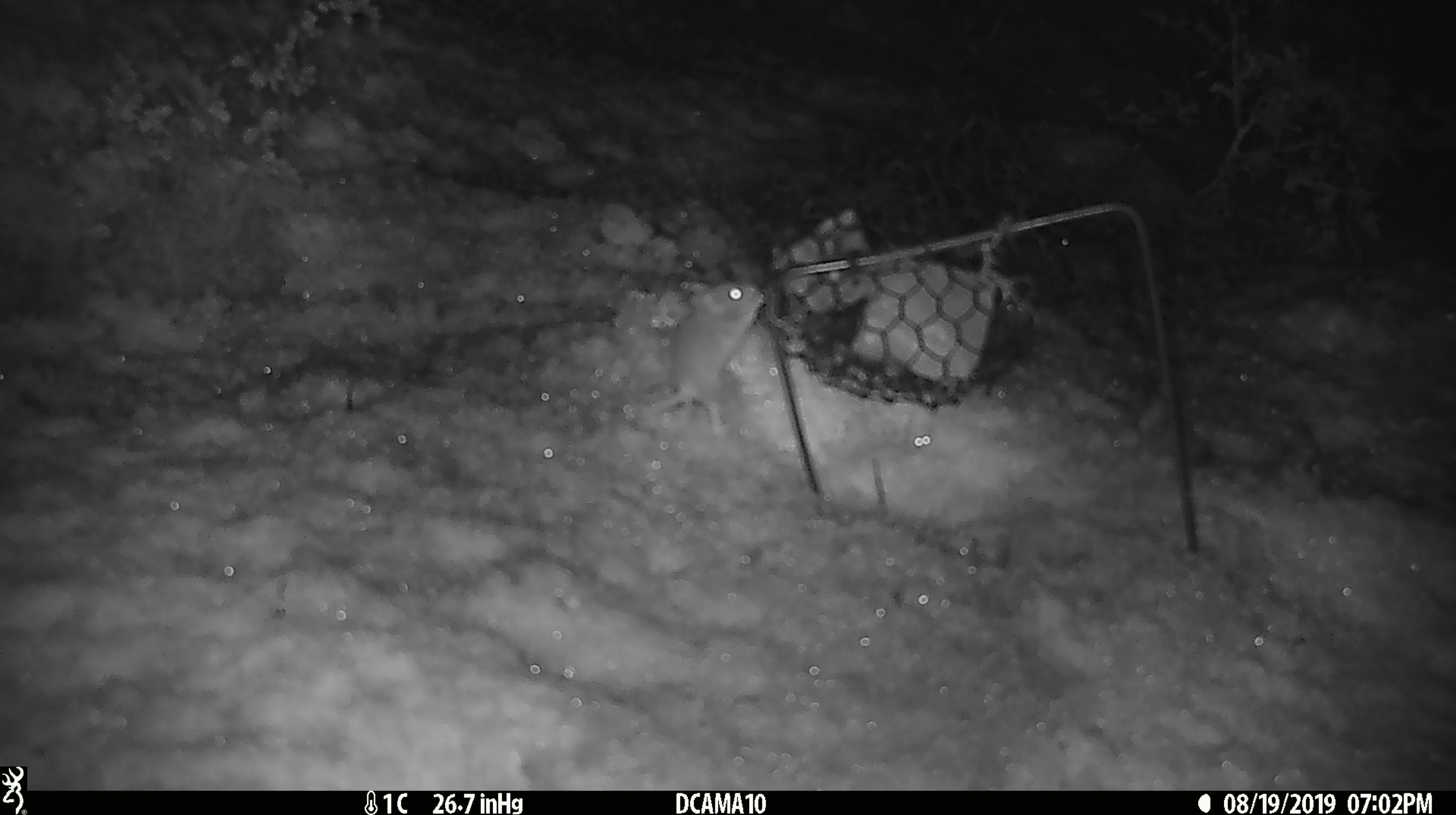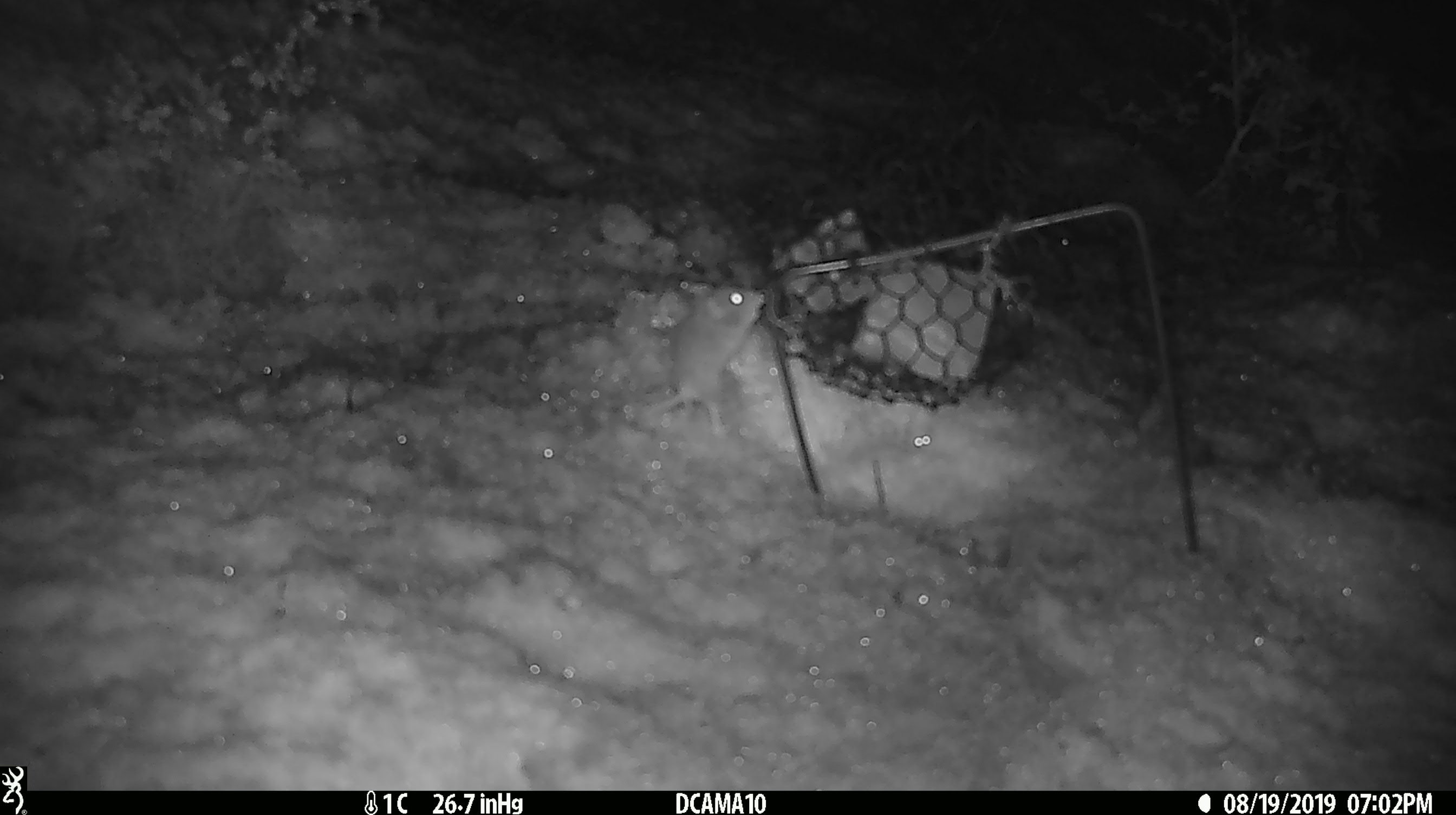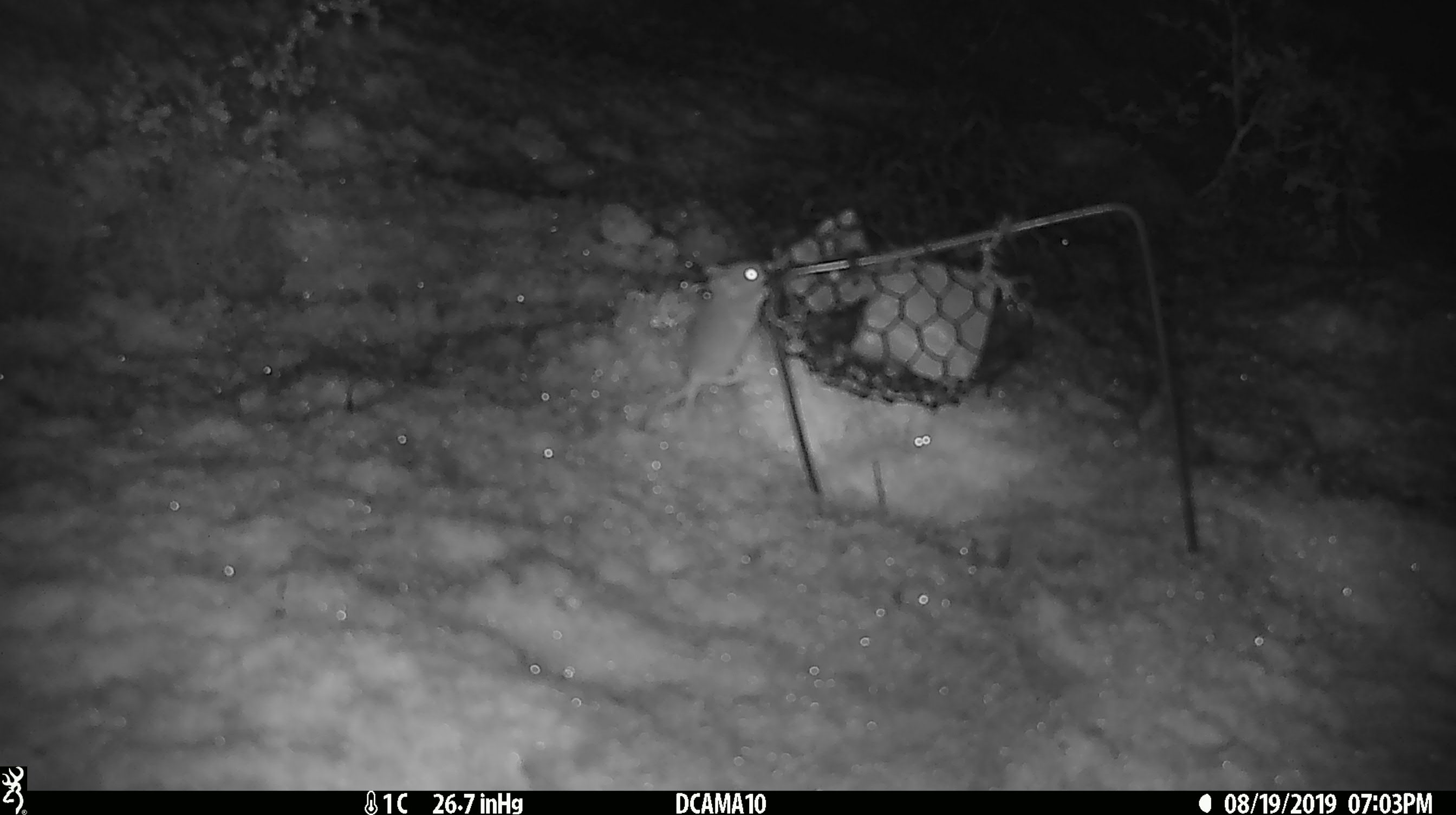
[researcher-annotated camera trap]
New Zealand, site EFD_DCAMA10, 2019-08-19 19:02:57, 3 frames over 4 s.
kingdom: Animalia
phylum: Chordata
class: Mammalia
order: Rodentia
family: Muridae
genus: Mus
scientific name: Mus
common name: mouse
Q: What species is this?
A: Mouse (Mus).